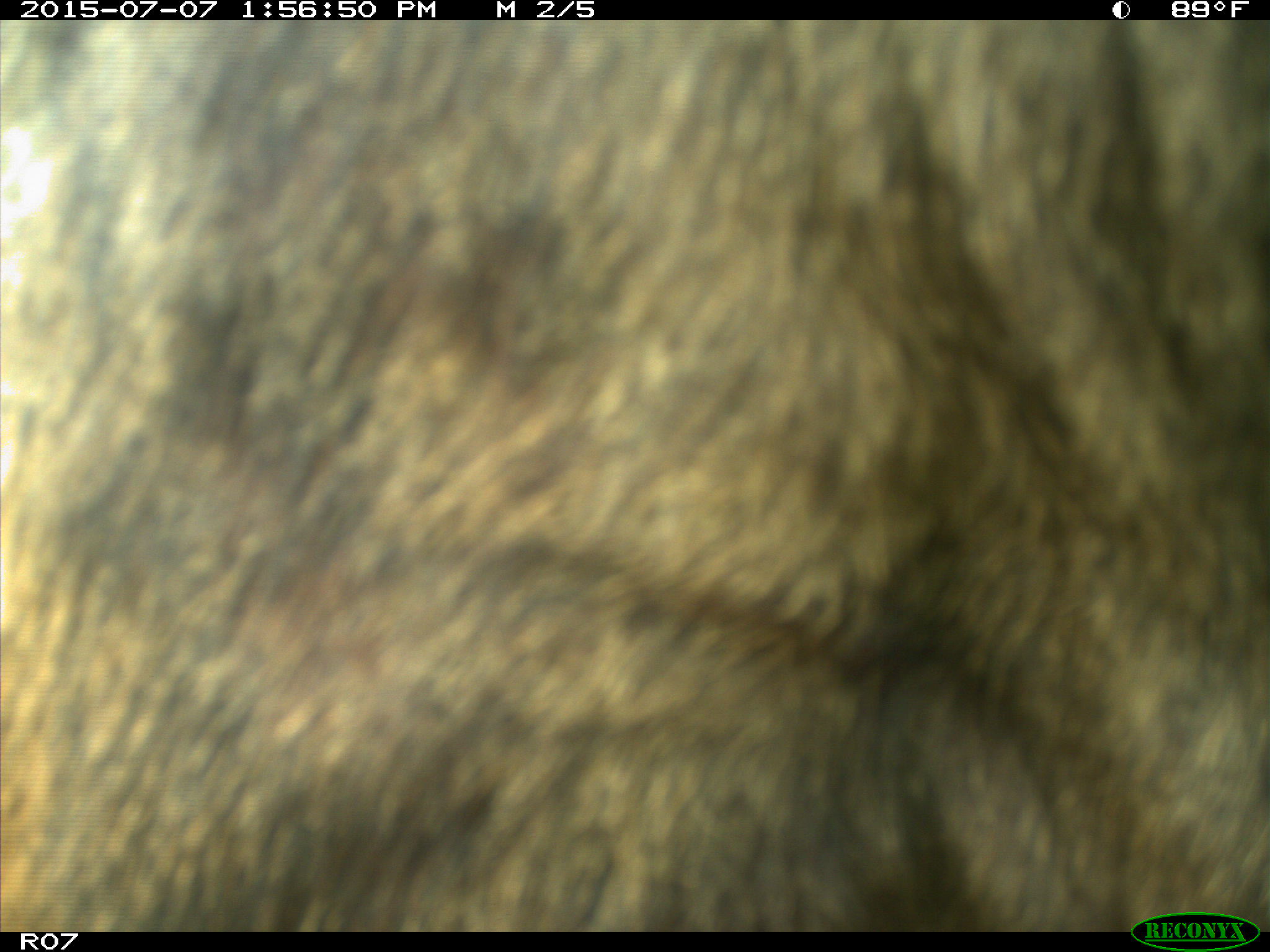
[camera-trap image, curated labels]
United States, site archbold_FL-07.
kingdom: Animalia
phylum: Chordata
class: Mammalia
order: Artiodactyla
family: Bovidae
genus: Bos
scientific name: Bos taurus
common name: domestic cow